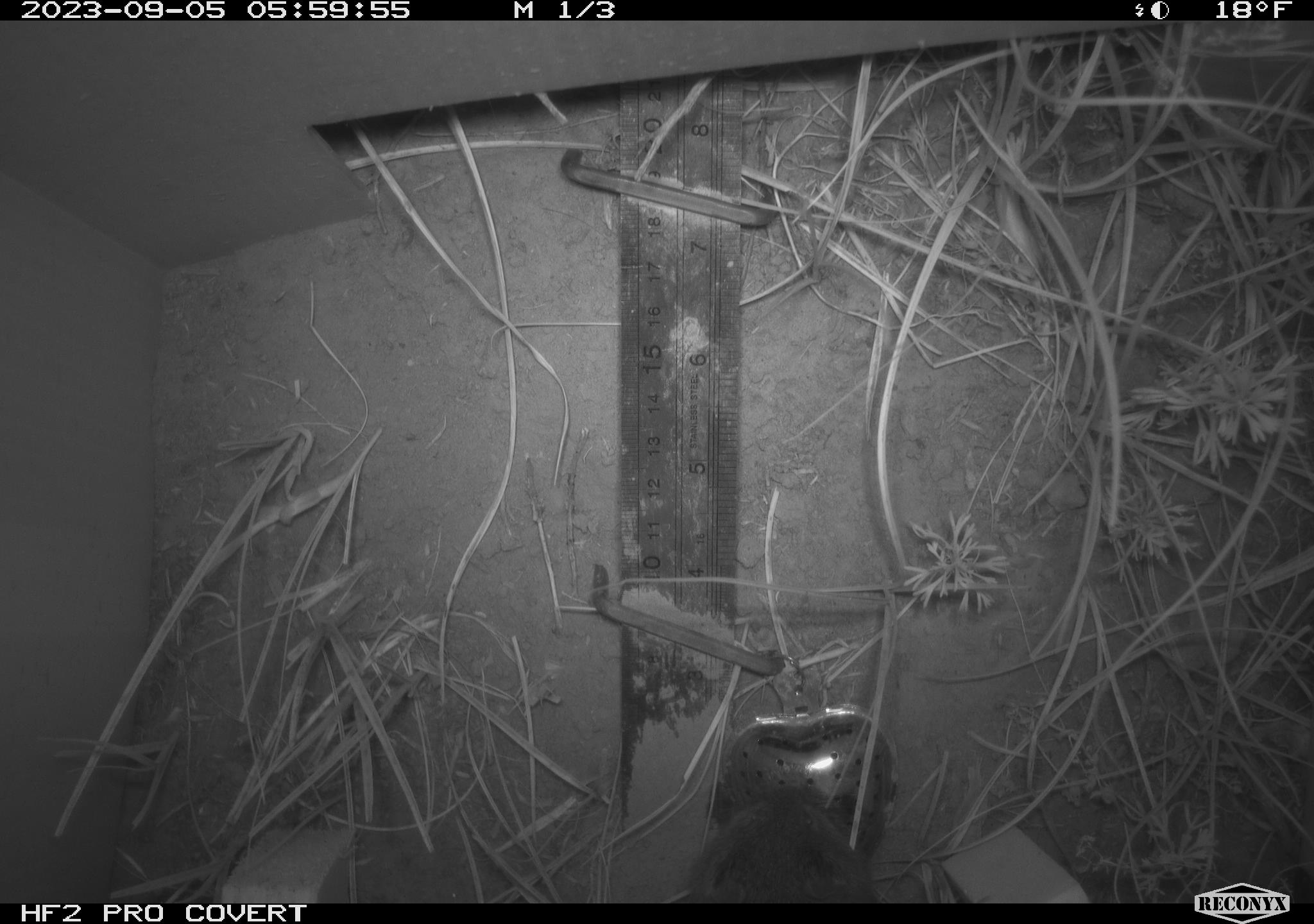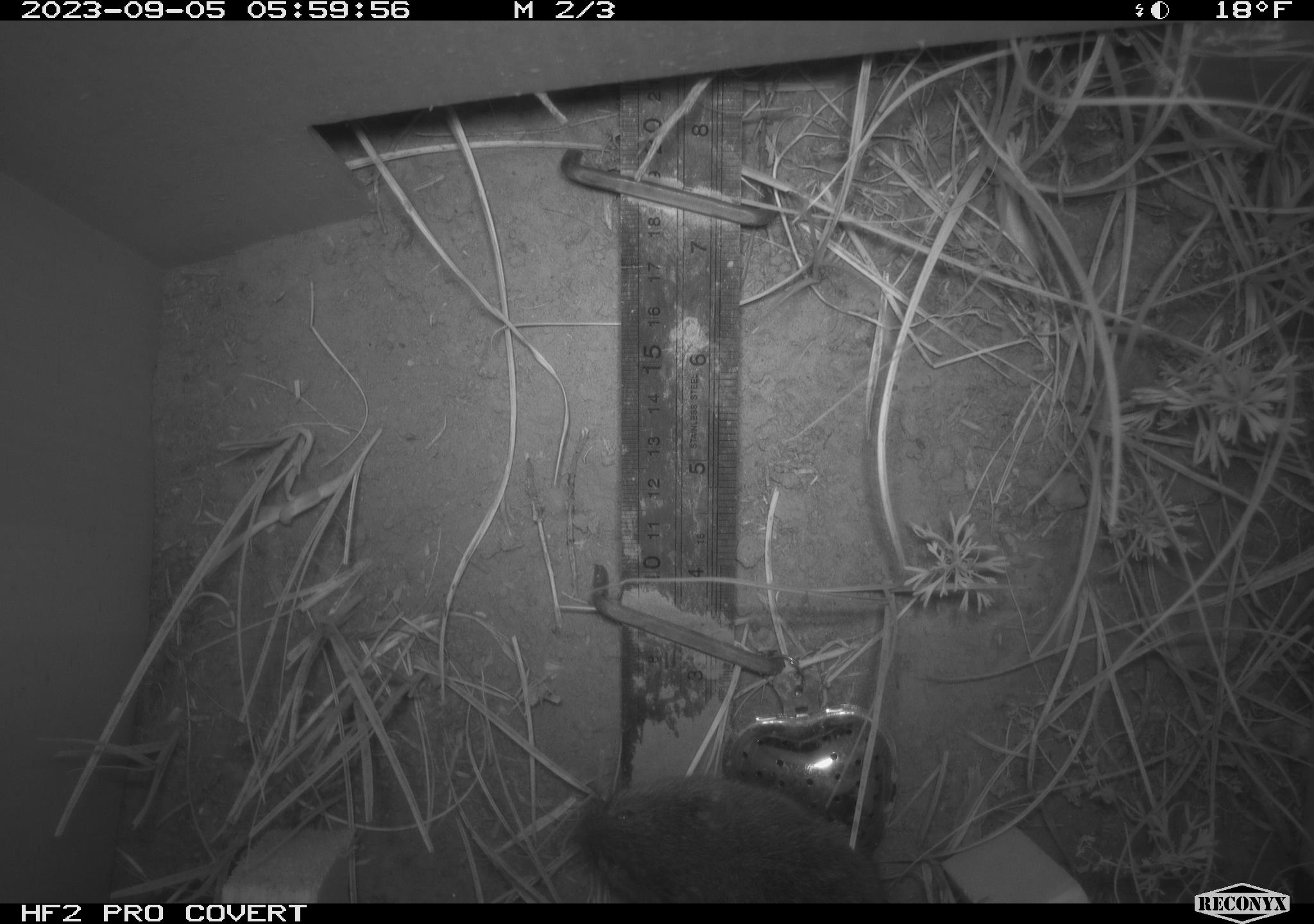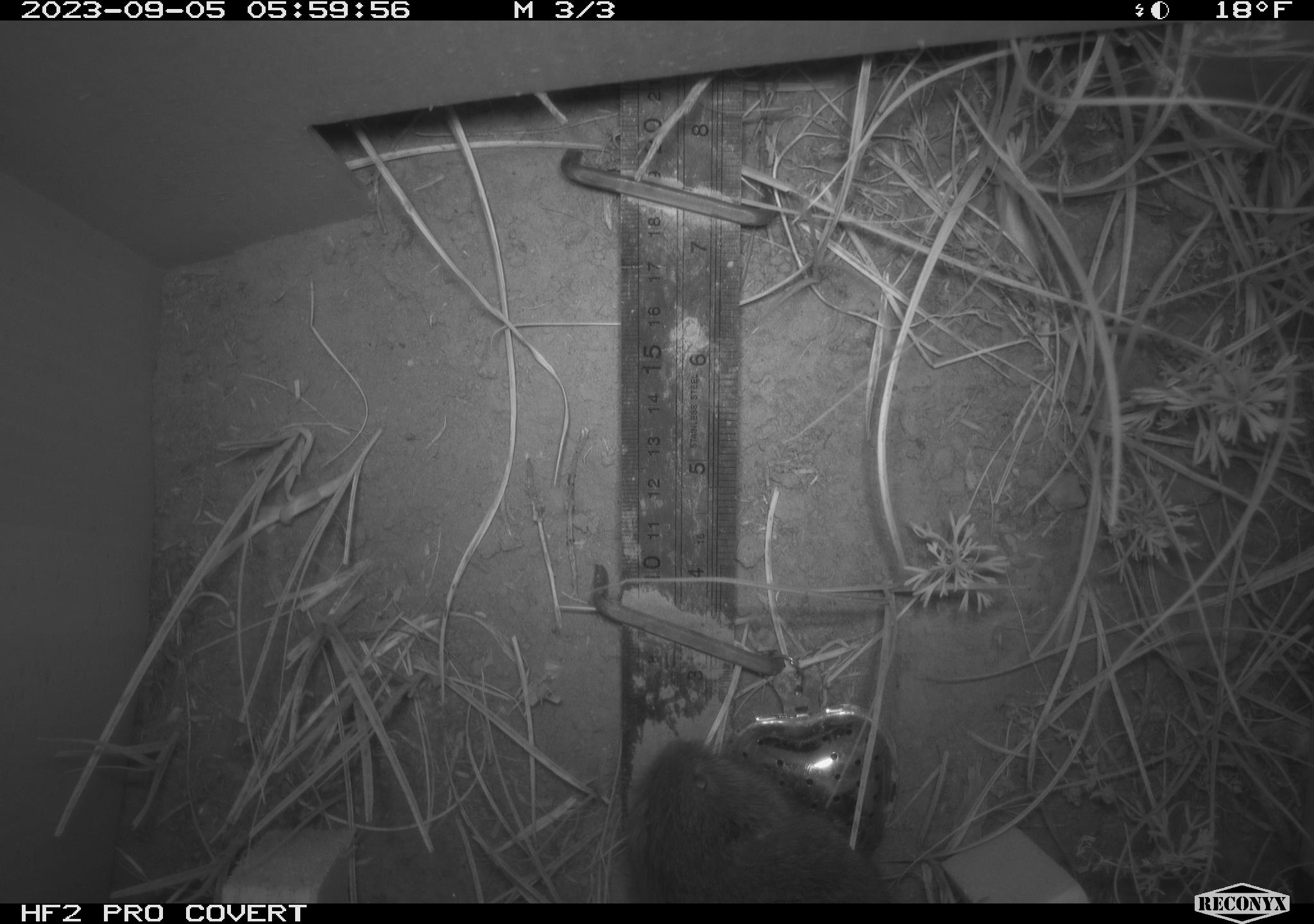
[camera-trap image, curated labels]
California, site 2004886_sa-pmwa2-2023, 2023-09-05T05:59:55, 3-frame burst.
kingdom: Animalia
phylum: Chordata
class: Mammalia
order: Rodentia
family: Cricetidae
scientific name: Cricetidae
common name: hamsters, voles, lemmings, and allies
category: cricetidae family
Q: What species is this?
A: Cricetidae family (hamsters, voles, lemmings, and allies) (Cricetidae).